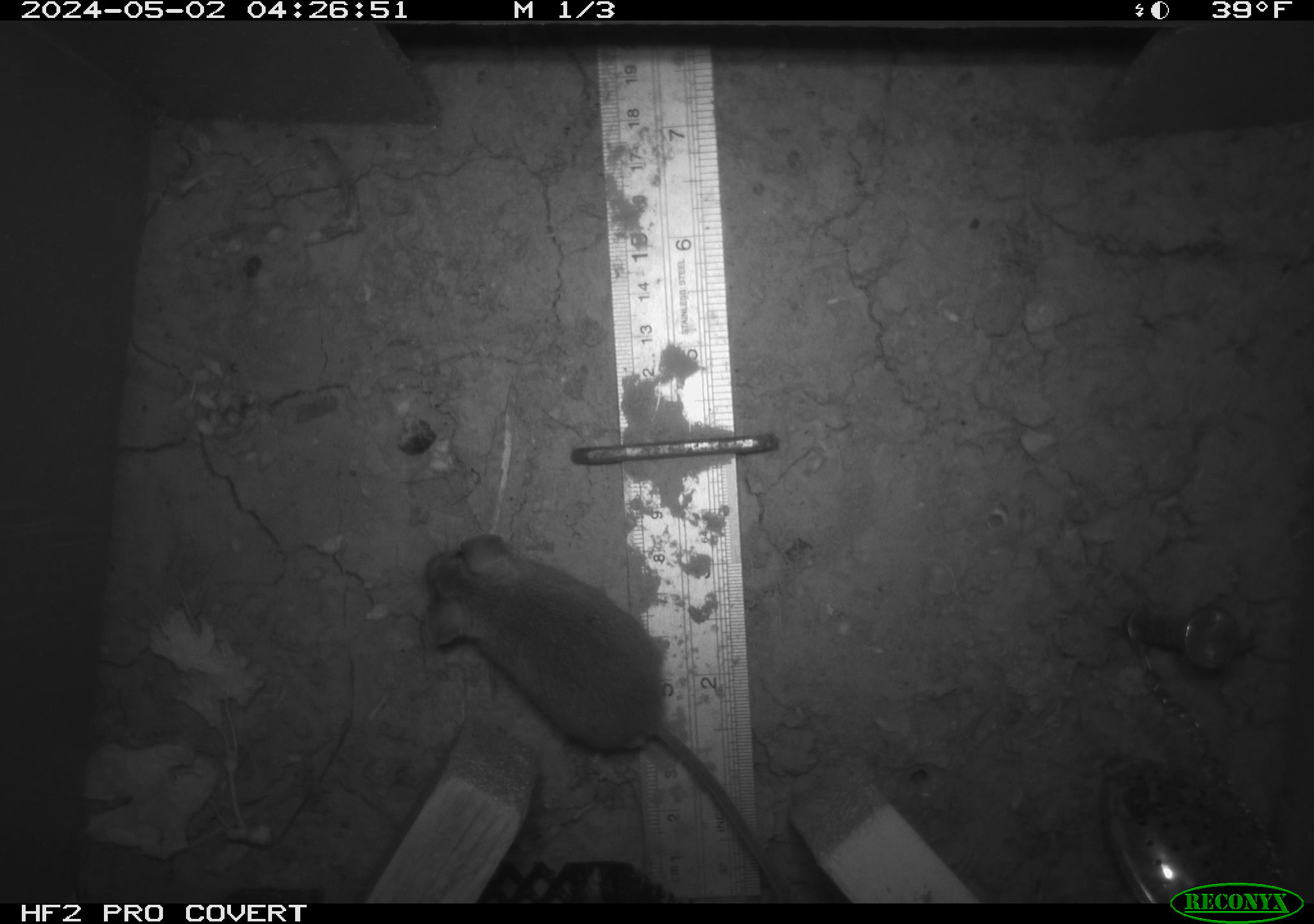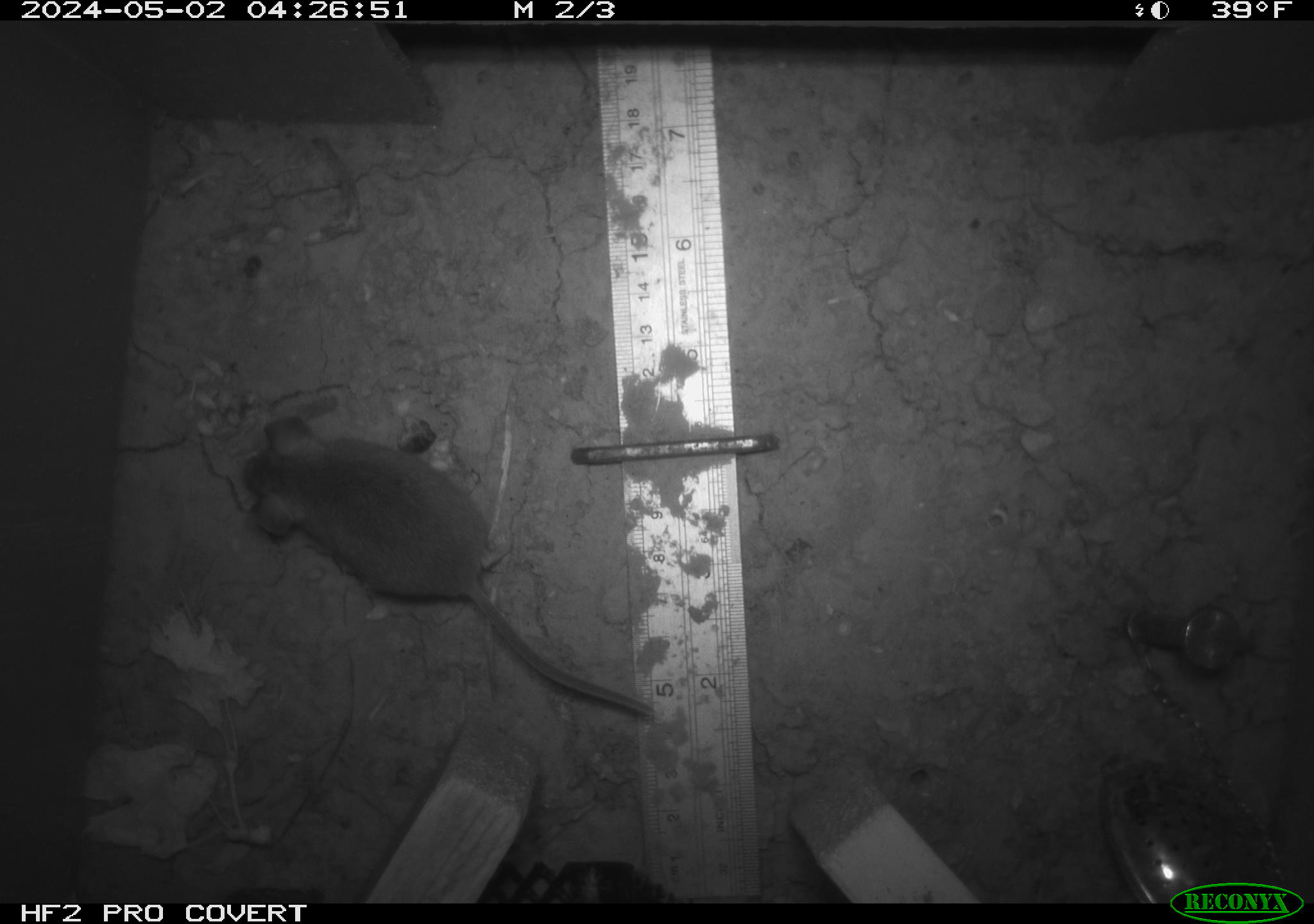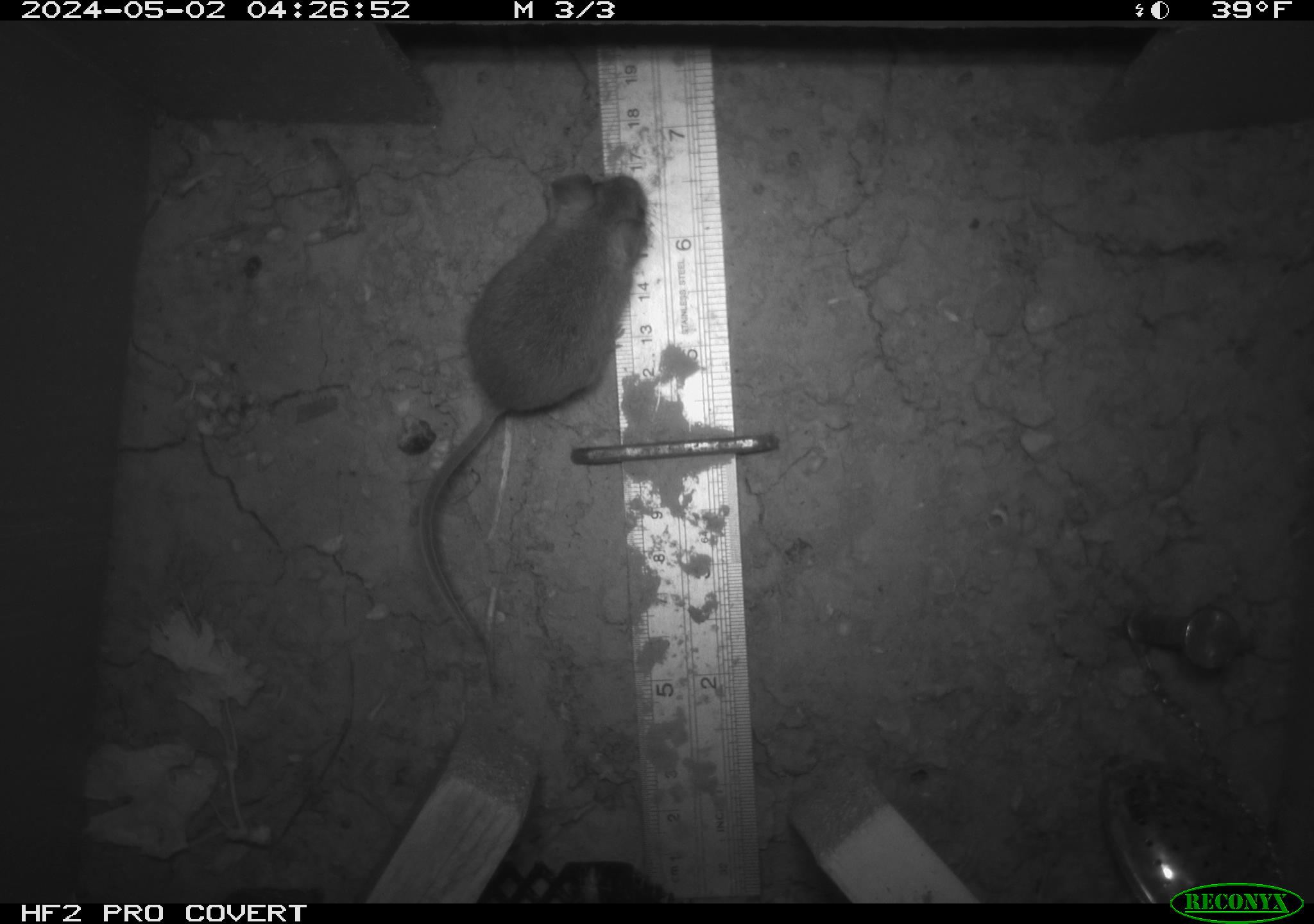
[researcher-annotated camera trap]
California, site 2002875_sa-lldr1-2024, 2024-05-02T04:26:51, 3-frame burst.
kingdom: Animalia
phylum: Chordata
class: Mammalia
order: Rodentia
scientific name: Rodentia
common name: mouse species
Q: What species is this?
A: Mouse species (Rodentia).